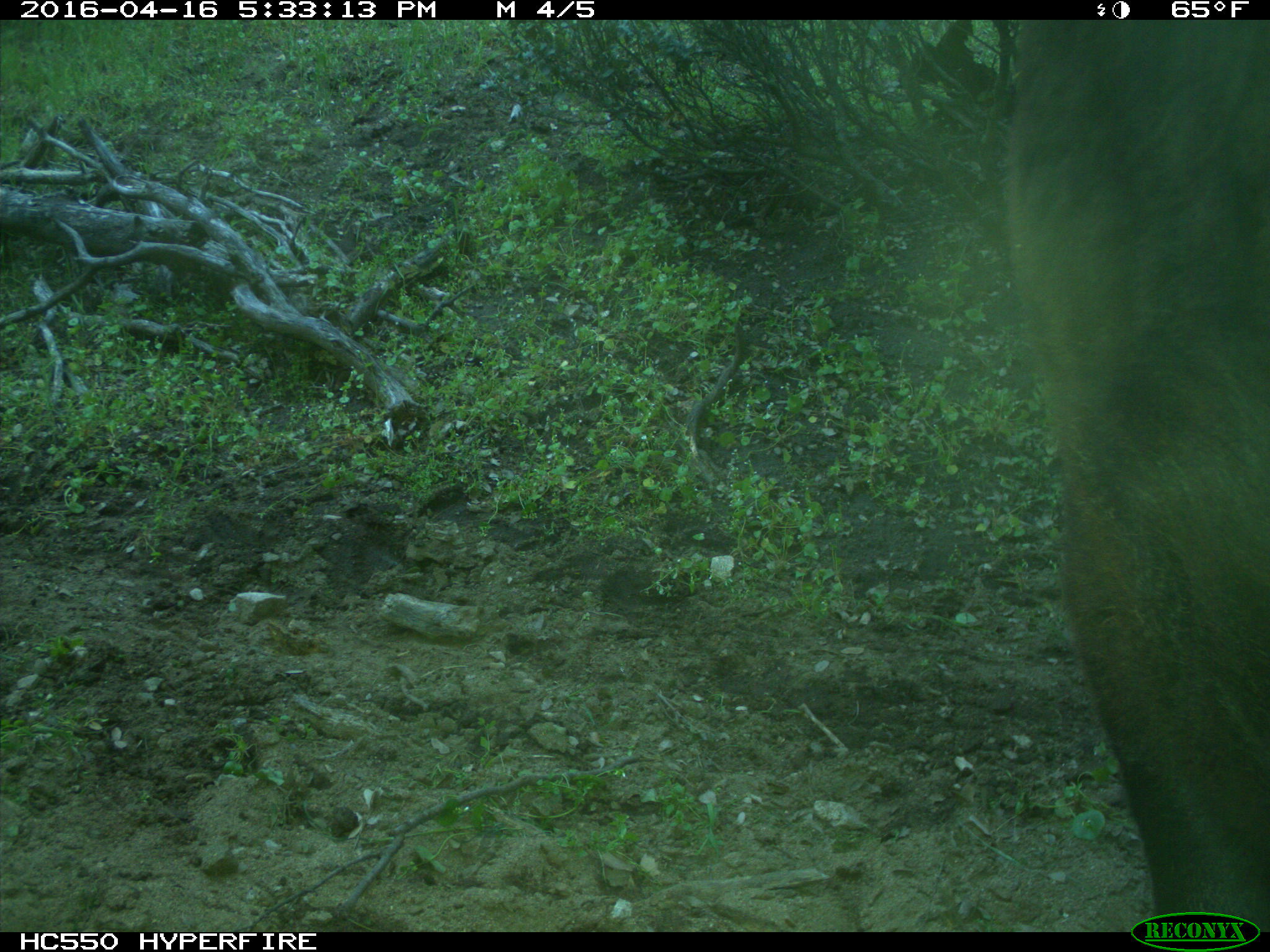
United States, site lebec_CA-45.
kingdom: Animalia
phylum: Chordata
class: Mammalia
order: Artiodactyla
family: Bovidae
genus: Bos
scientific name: Bos taurus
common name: domestic cow